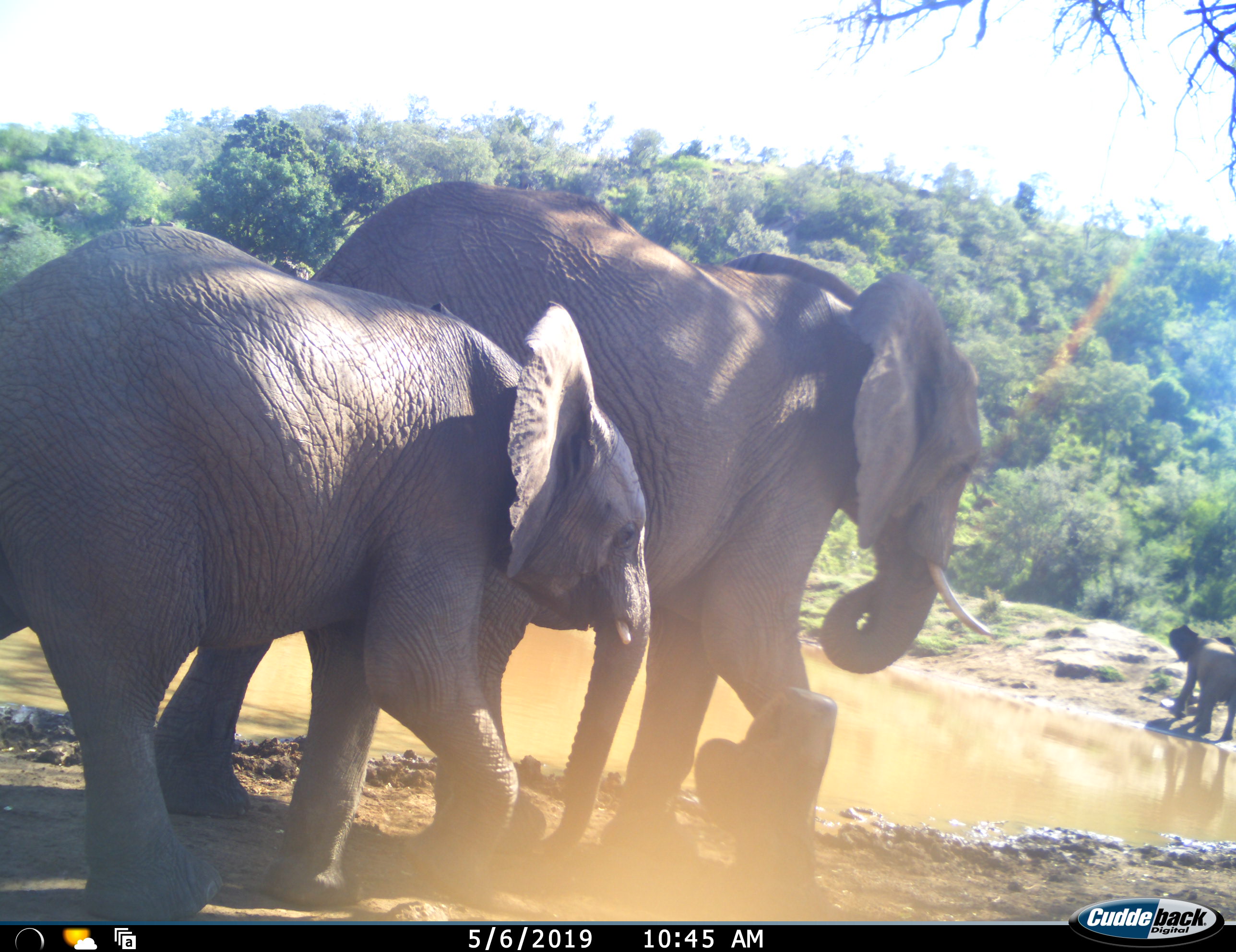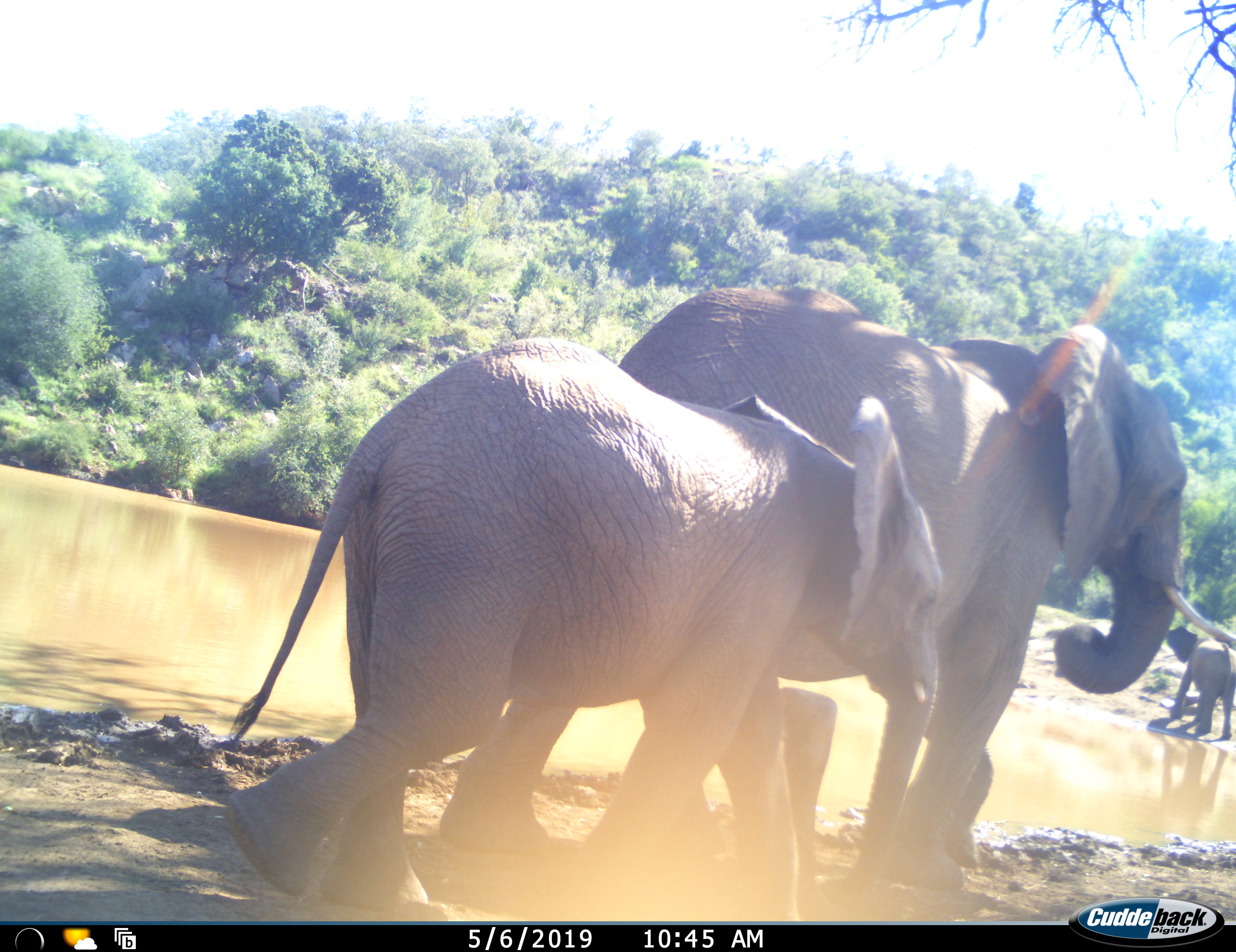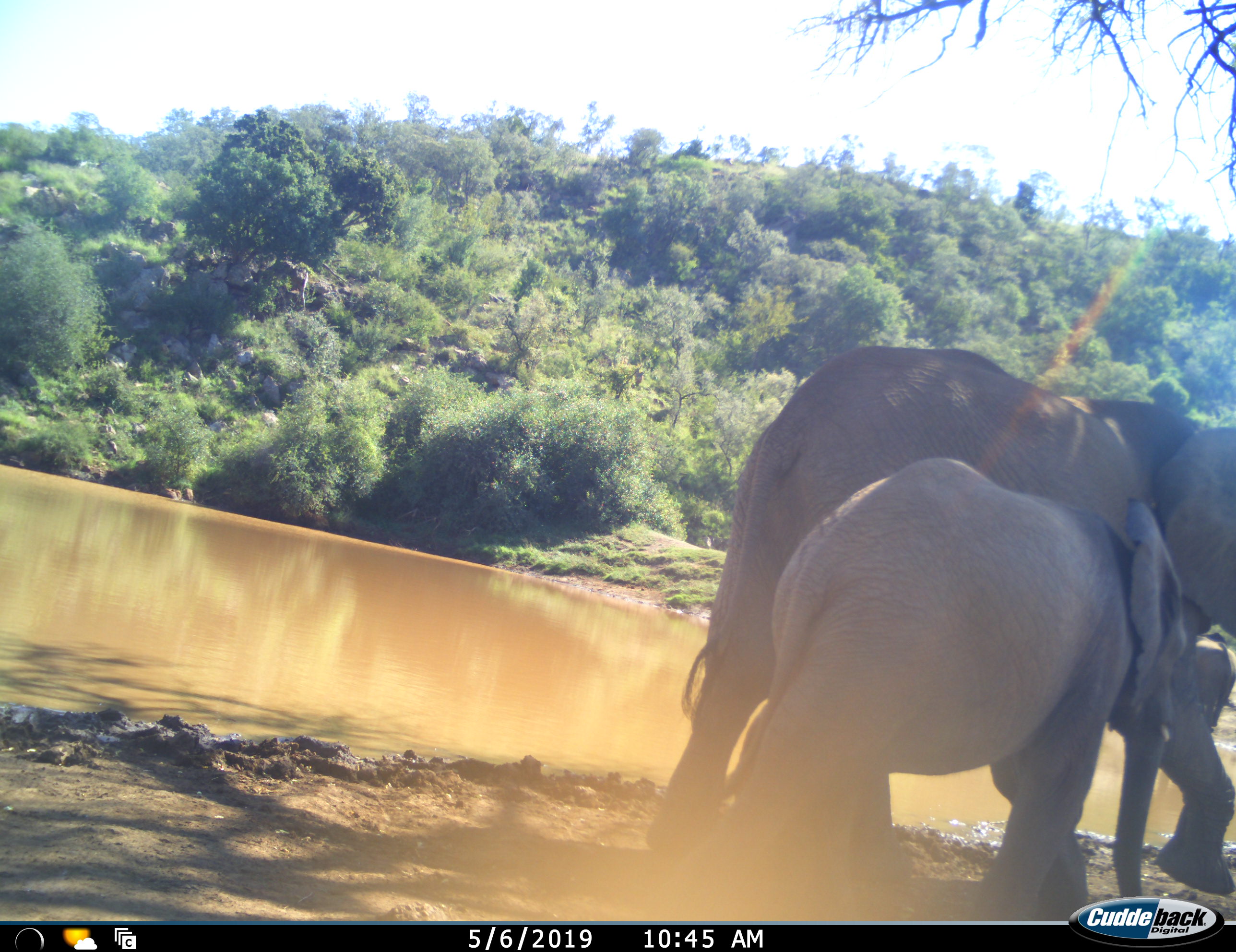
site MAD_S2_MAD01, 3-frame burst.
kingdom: Animalia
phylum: Chordata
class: Mammalia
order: Proboscidea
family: Elephantidae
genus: Loxodonta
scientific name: Loxodonta africana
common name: african bush elephant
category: elephant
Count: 3.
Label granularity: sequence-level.